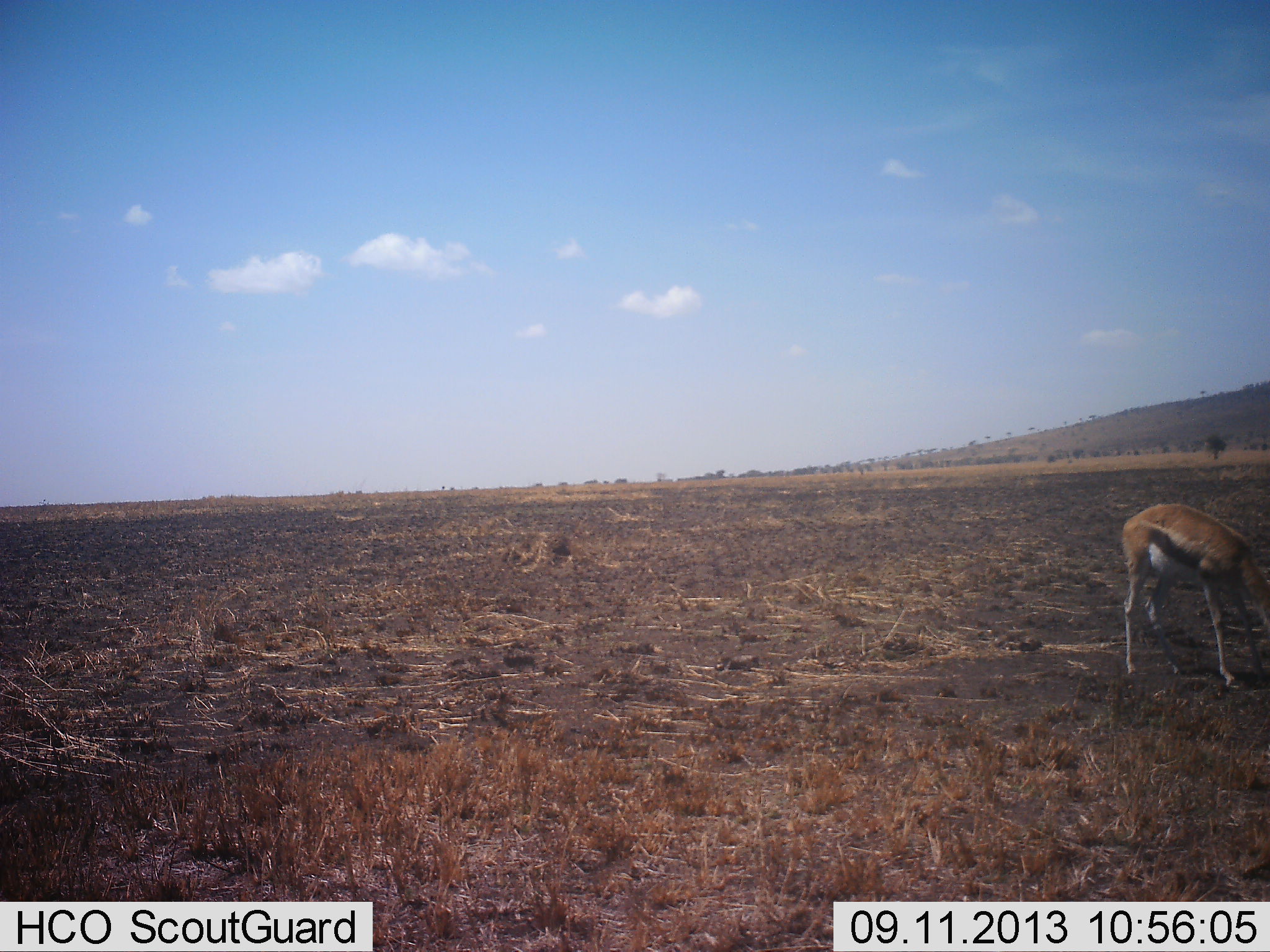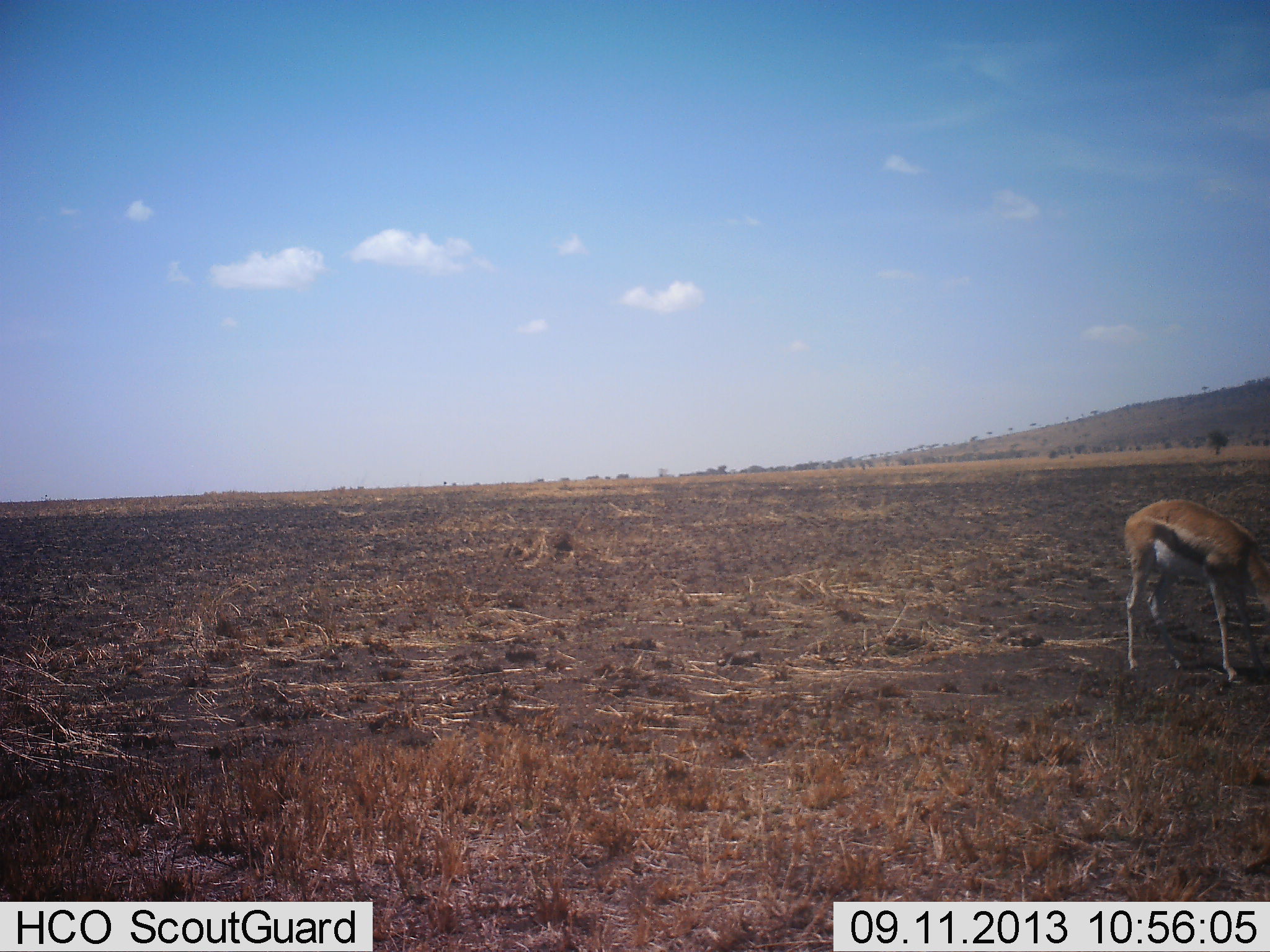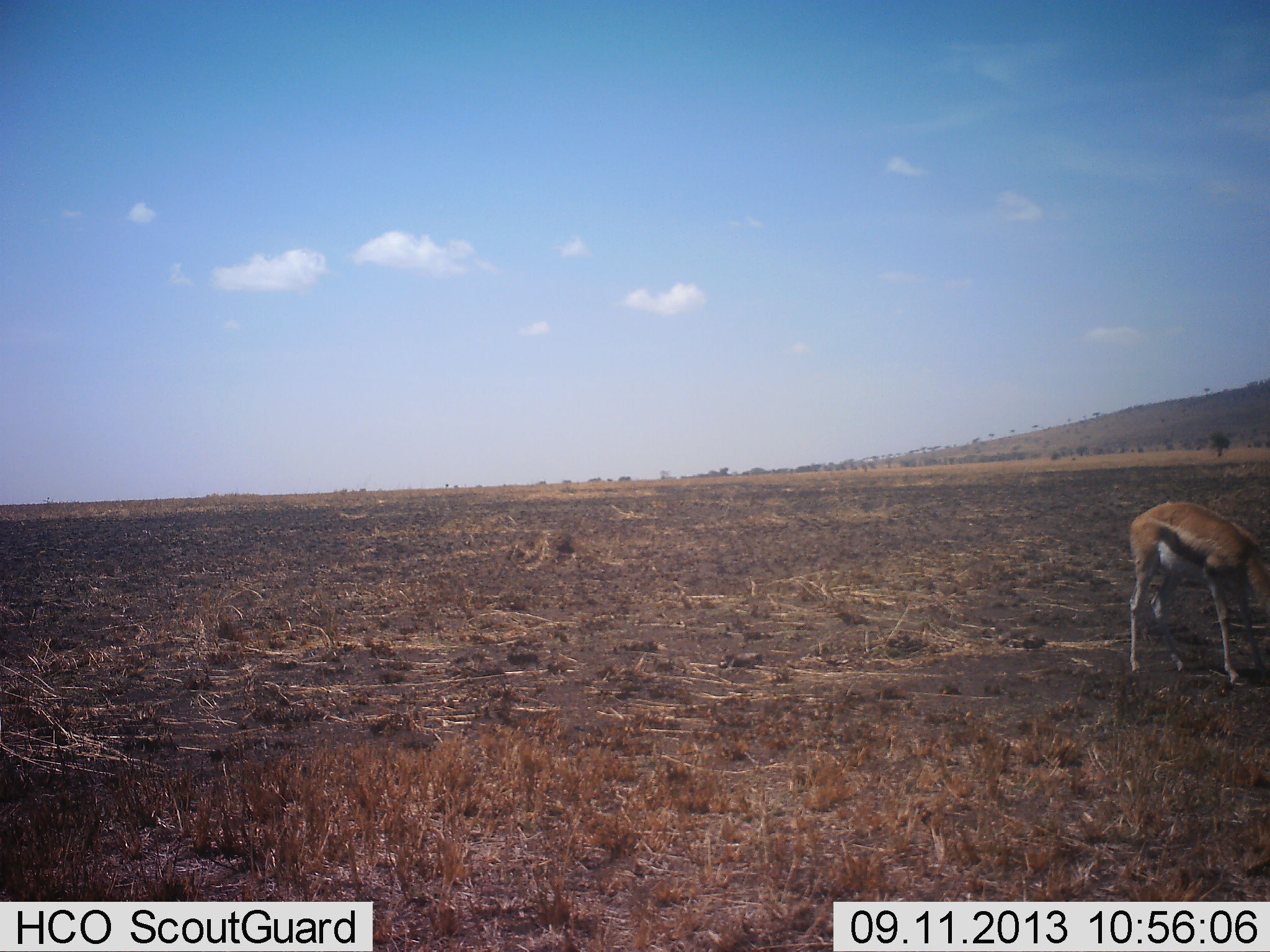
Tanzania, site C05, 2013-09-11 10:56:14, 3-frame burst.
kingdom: Animalia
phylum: Chordata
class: Mammalia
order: Artiodactyla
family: Bovidae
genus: Eudorcas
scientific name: Eudorcas thomsonii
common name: thomson's gazelle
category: gazellethomsons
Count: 1.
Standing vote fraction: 40%.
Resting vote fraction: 0%.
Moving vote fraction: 0%.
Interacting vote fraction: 0%.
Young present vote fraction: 0%.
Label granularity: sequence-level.